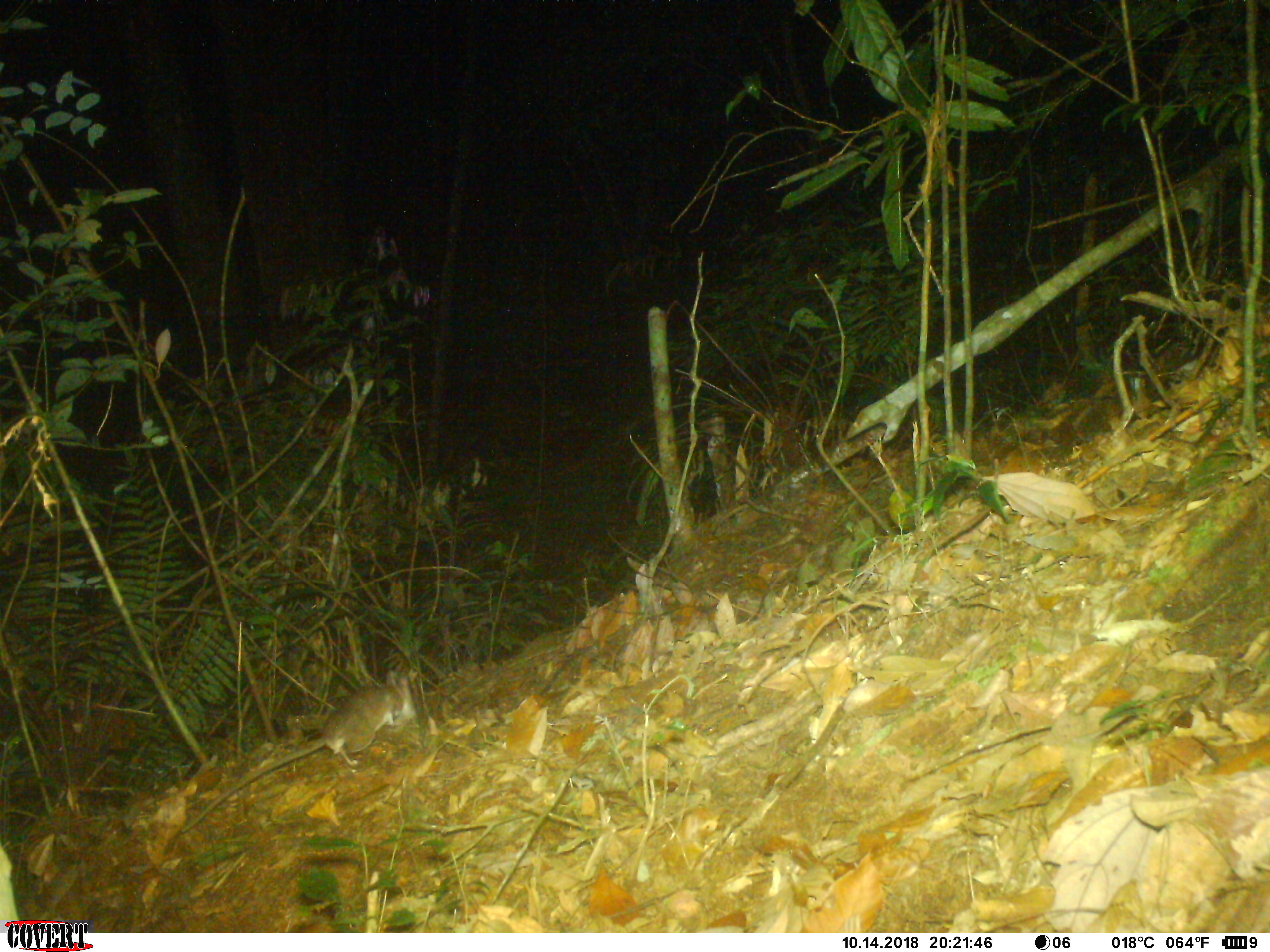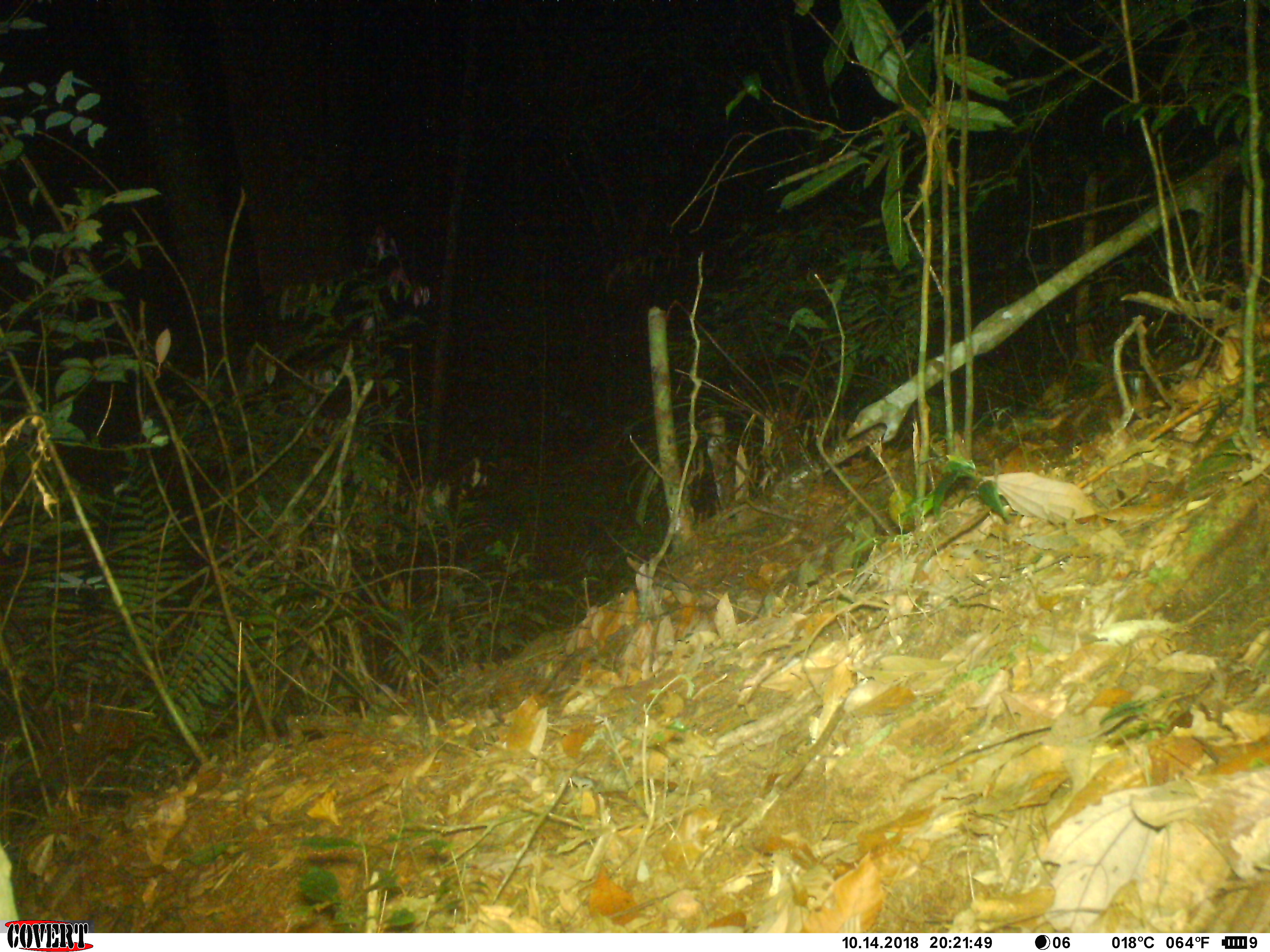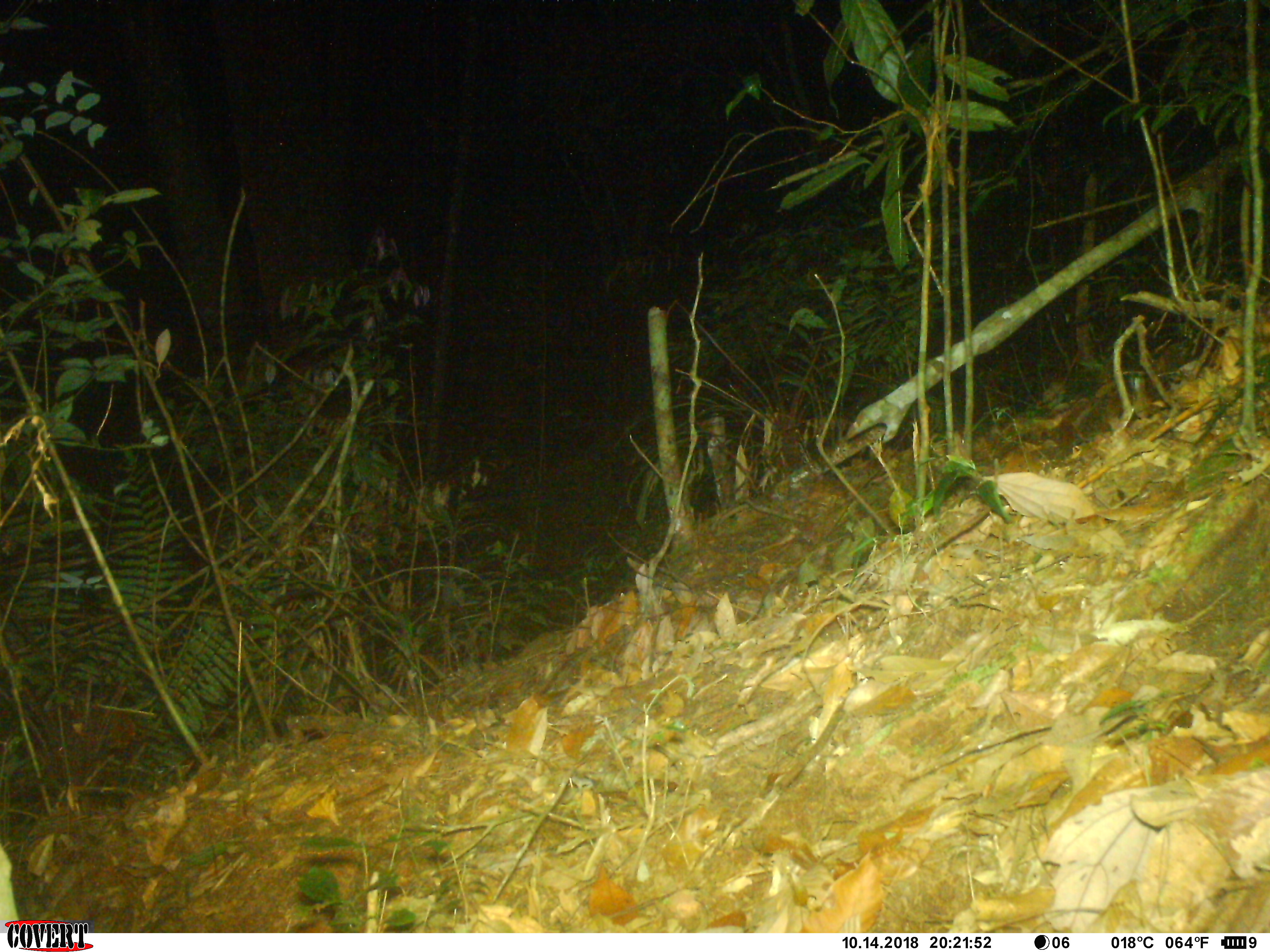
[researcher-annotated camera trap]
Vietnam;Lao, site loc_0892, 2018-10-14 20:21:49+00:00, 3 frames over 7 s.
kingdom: Animalia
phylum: Chordata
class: Mammalia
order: Rodentia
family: Muridae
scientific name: Muridae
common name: old-world mice and rats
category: unidentified murid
Unidentified murid (old-world mice and rats) (Muridae). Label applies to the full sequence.